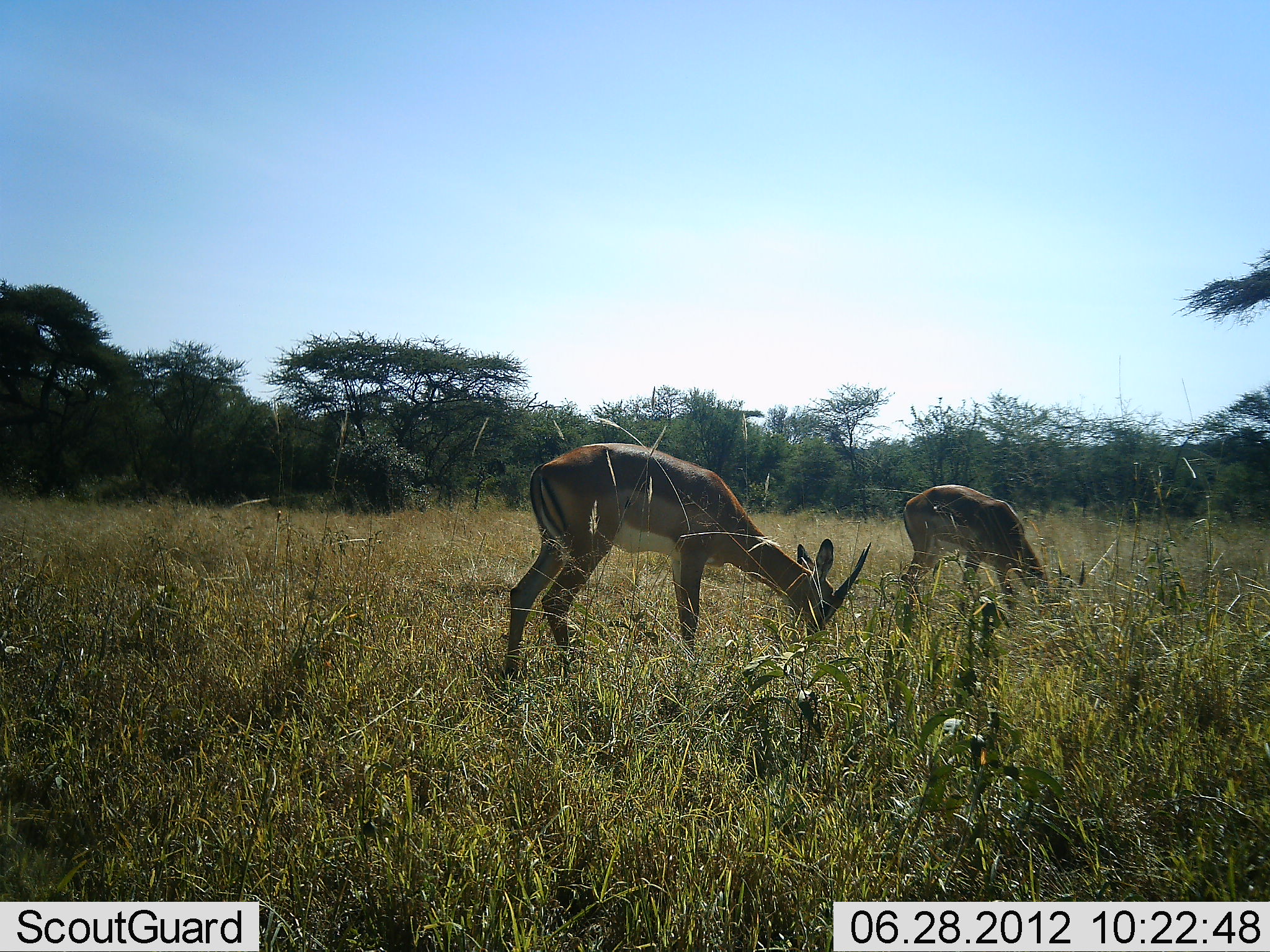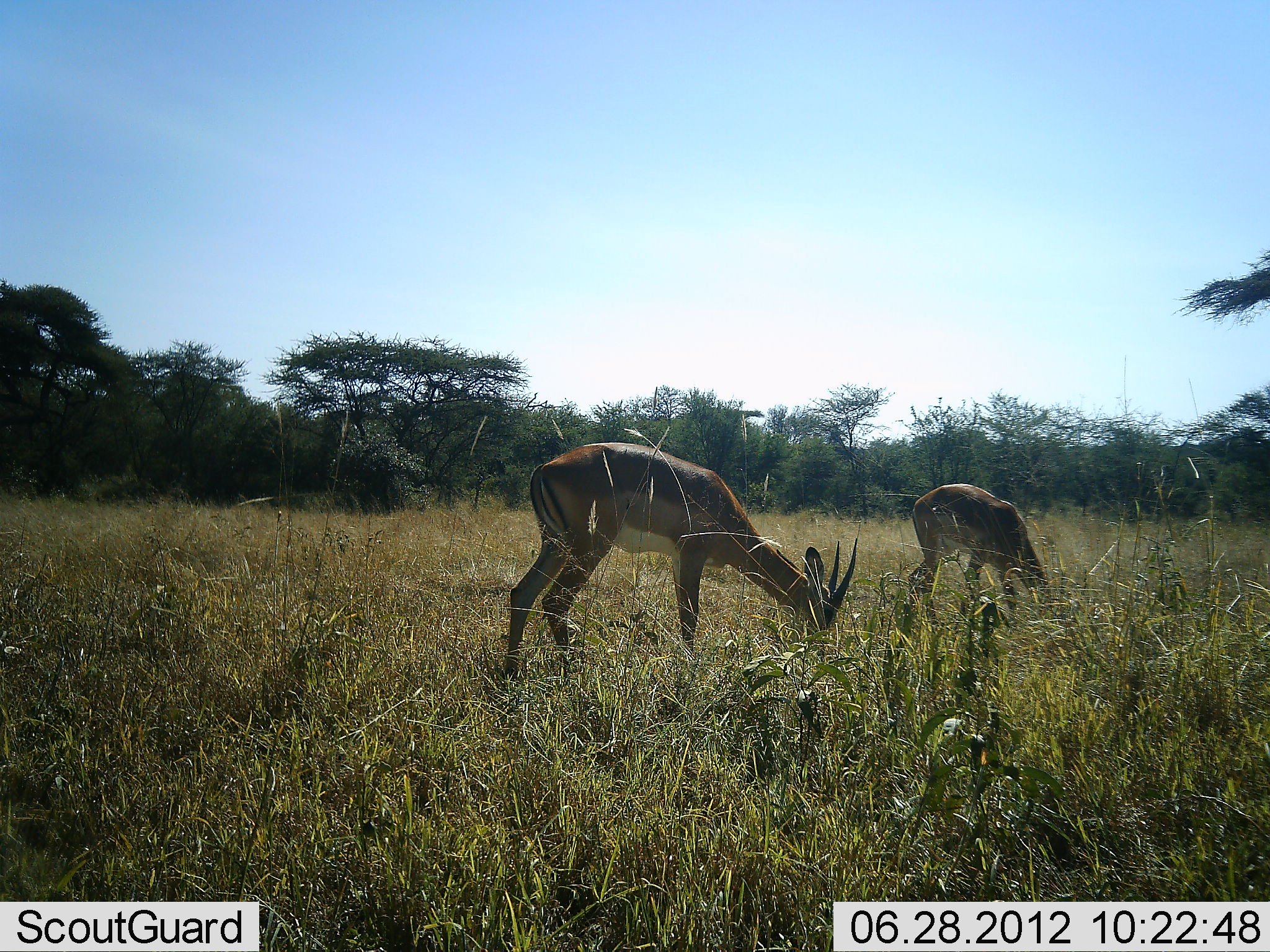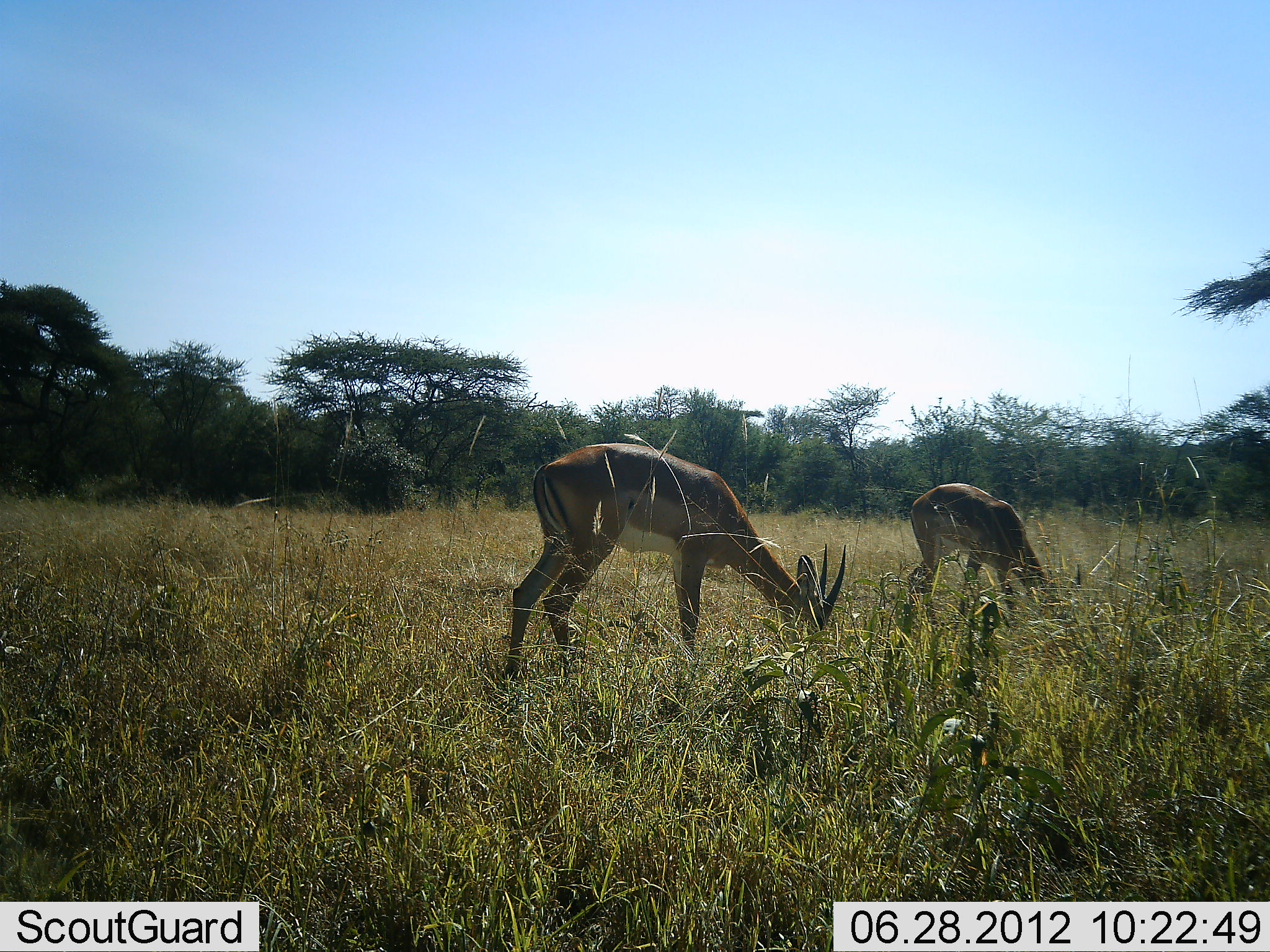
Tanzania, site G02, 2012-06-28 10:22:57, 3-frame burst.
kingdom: Animalia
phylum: Chordata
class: Mammalia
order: Artiodactyla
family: Bovidae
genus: Aepyceros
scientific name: Aepyceros melampus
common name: impala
Impala (Aepyceros melampus), count 2. Behavior (volunteer vote fractions): standing 30%, resting 0%, moving 0%, interacting 0%. Young present (vote fraction): 10%. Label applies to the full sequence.